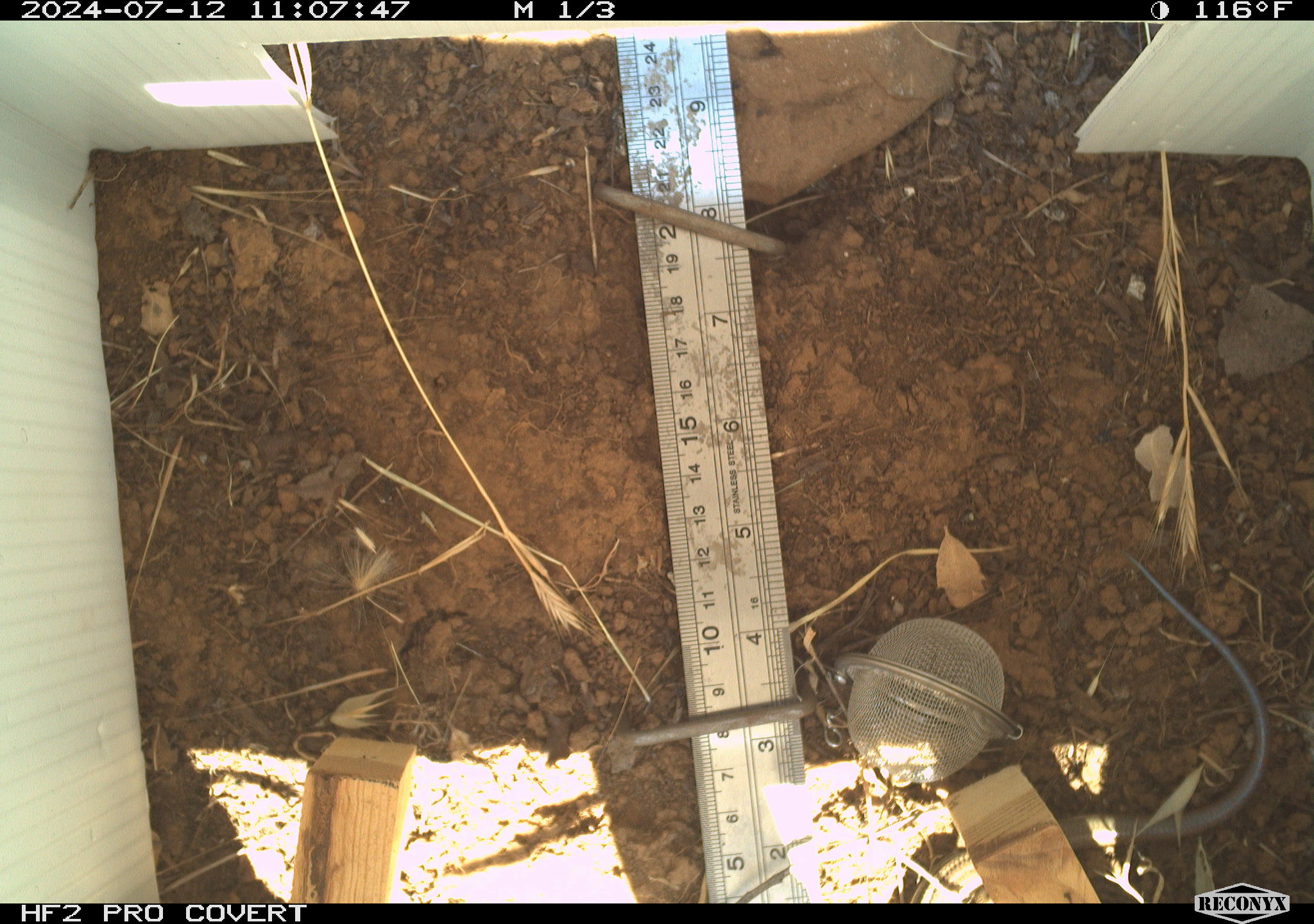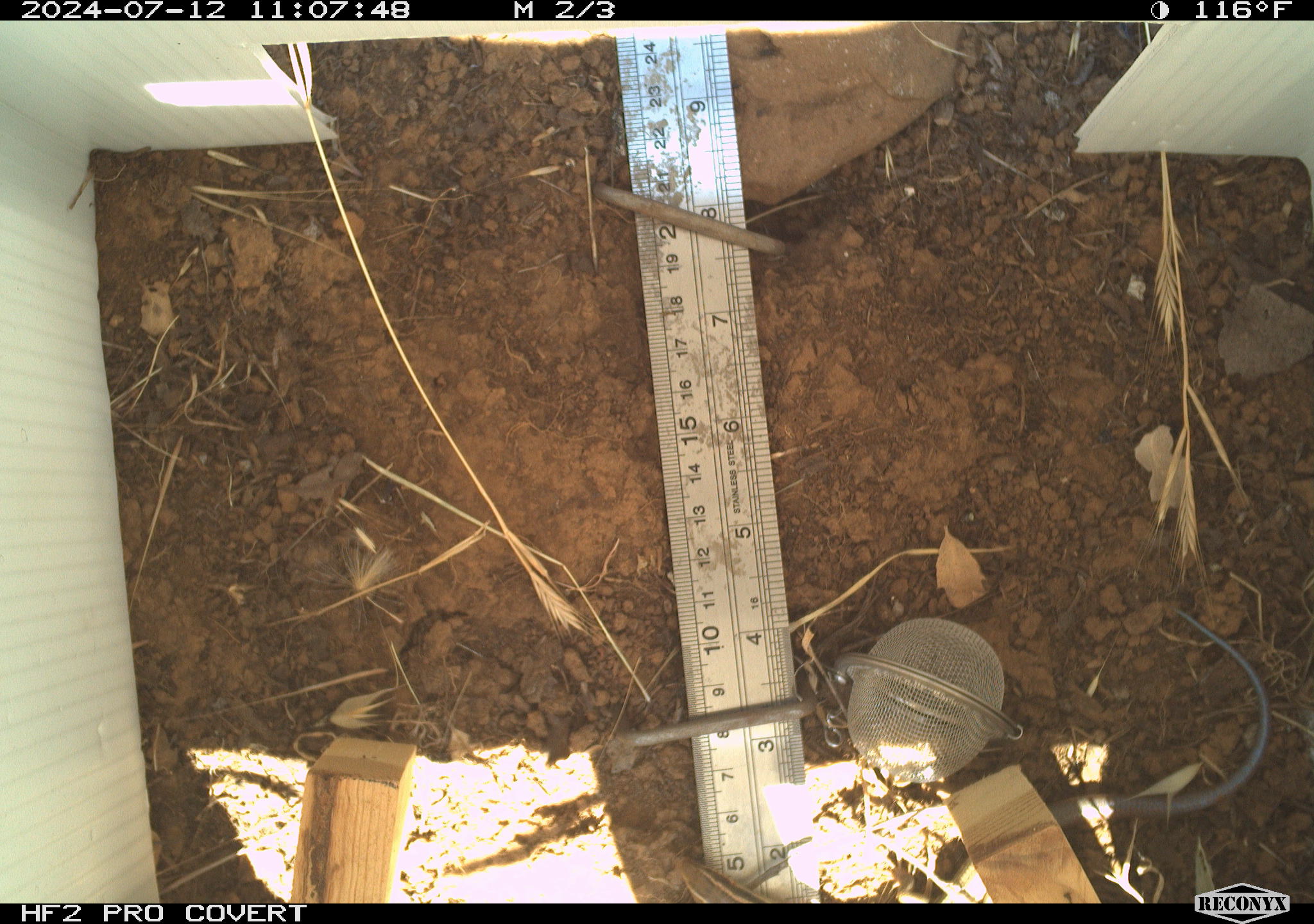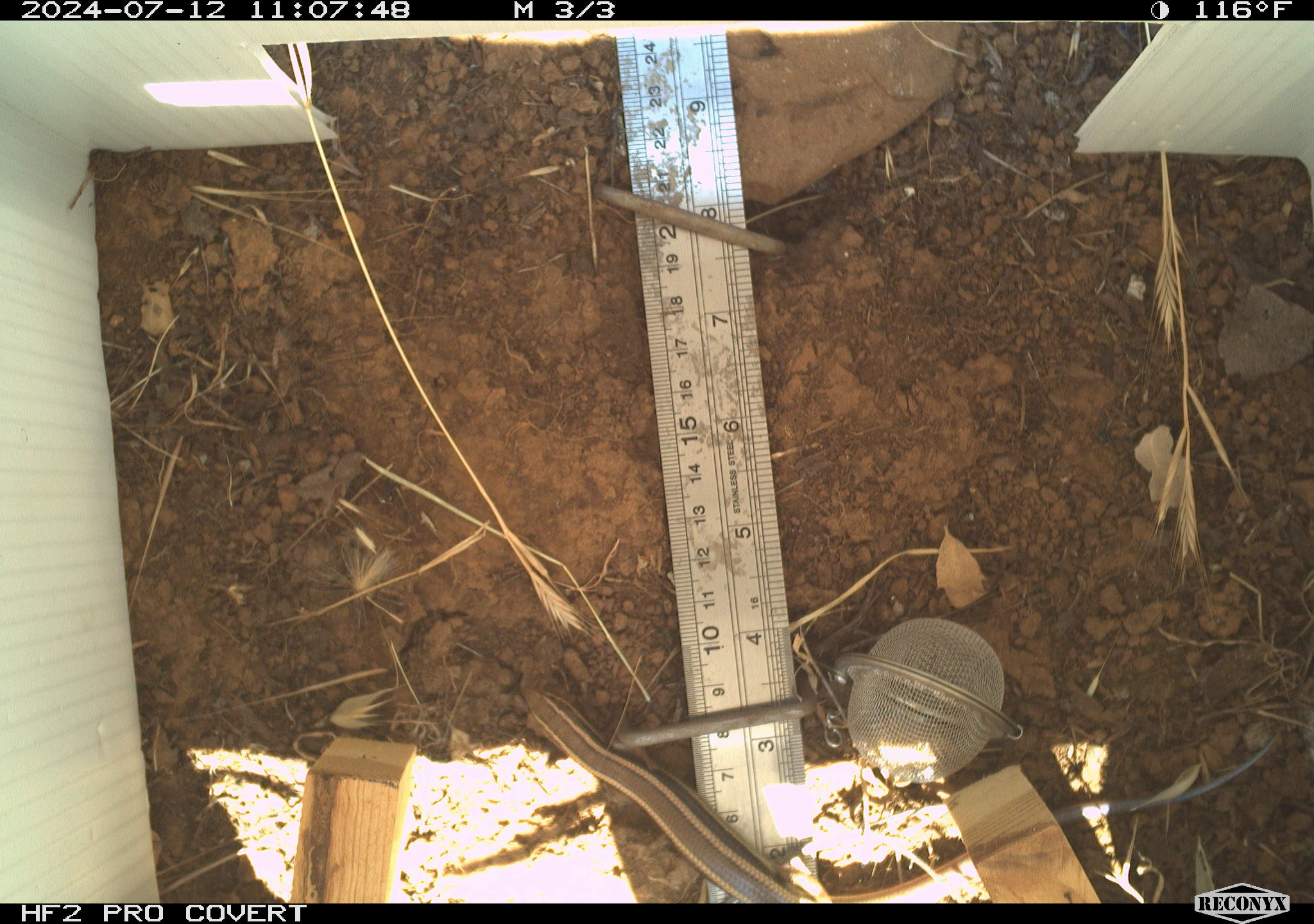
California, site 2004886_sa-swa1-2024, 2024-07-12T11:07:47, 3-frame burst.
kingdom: Animalia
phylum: Chordata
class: Reptilia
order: Squamata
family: Scincidae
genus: Plestiodon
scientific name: Plestiodon skiltonianus skiltonianus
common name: skilton's skink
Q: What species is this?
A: Skilton's skink (Plestiodon skiltonianus skiltonianus).